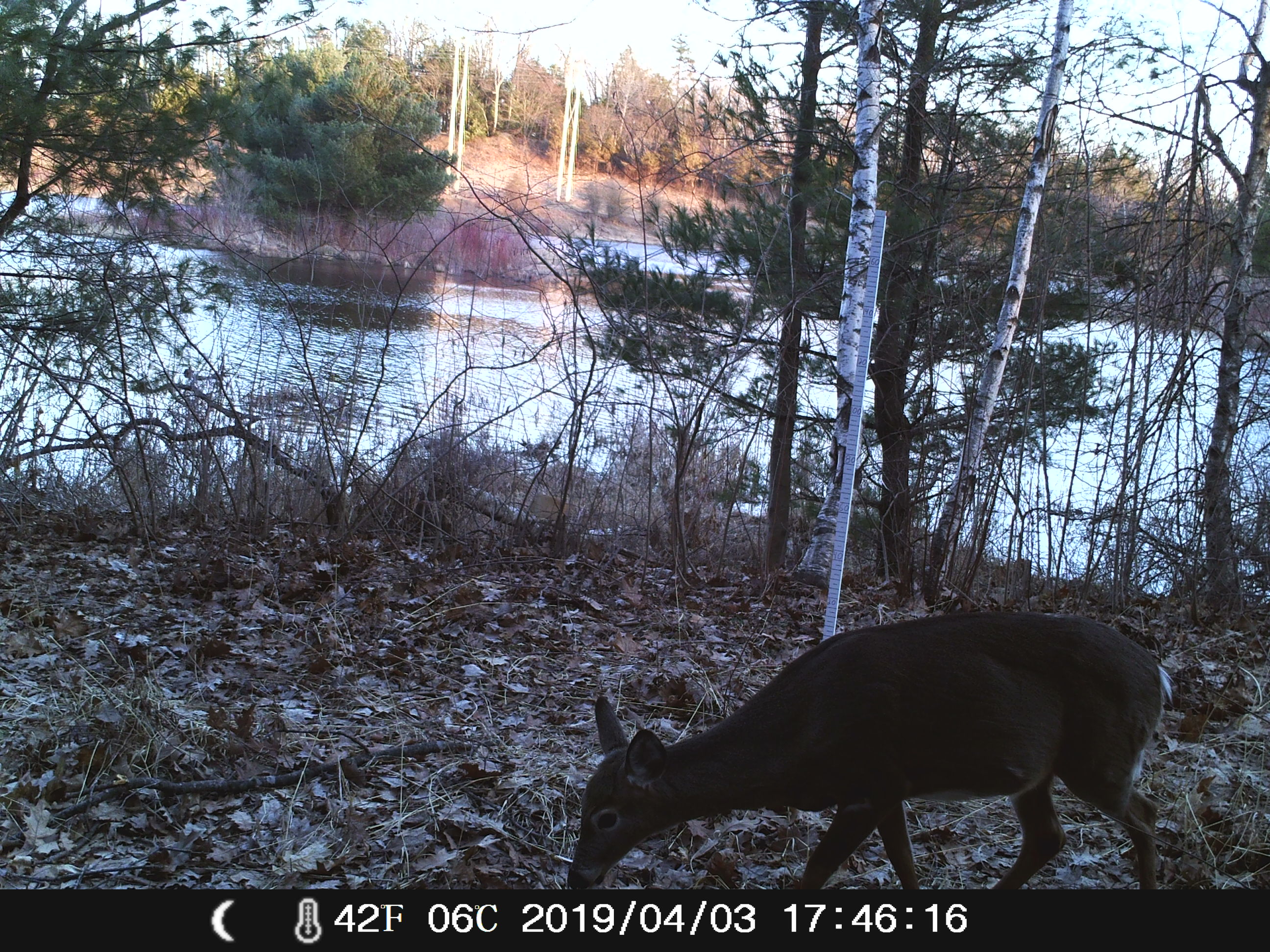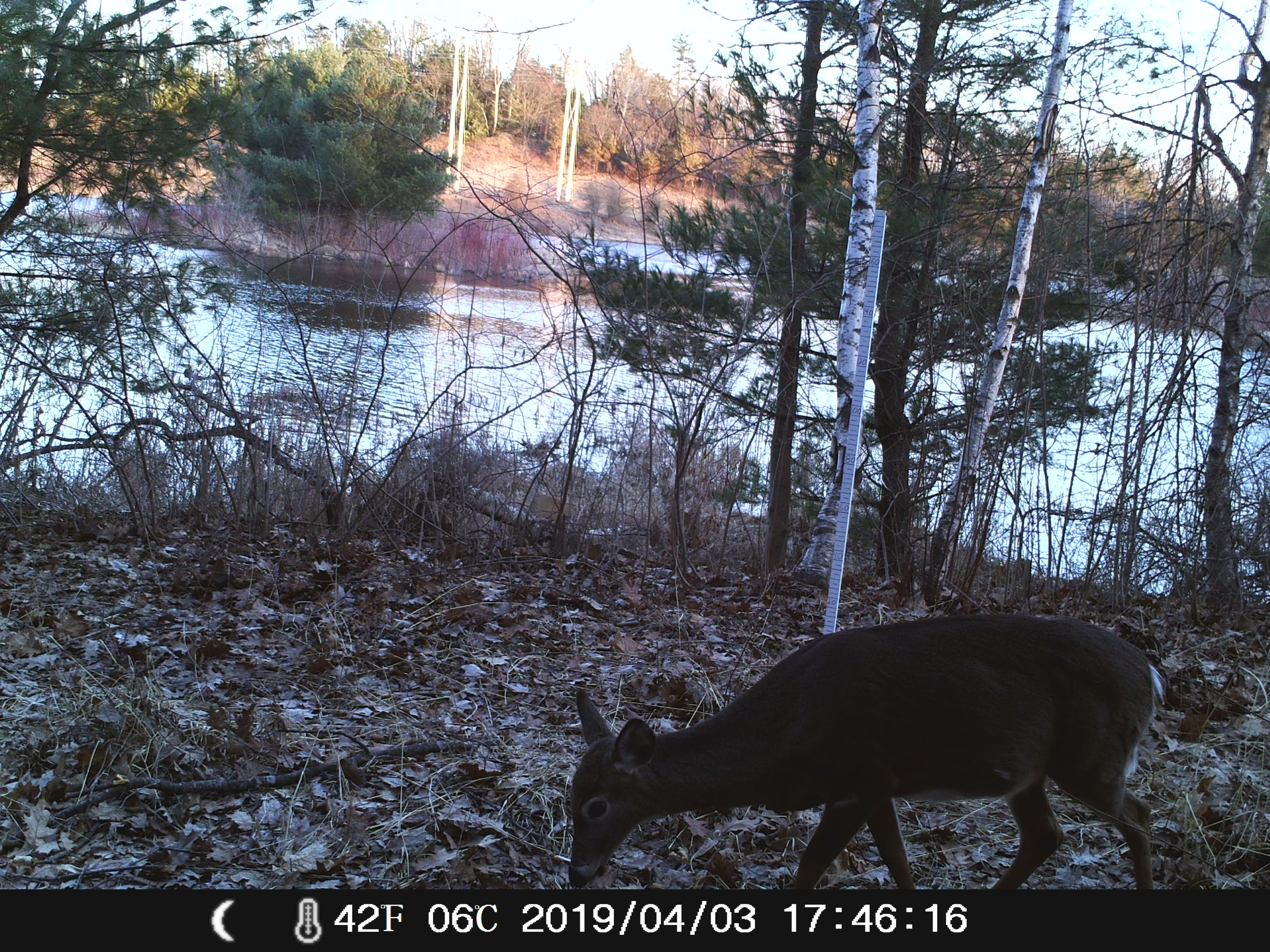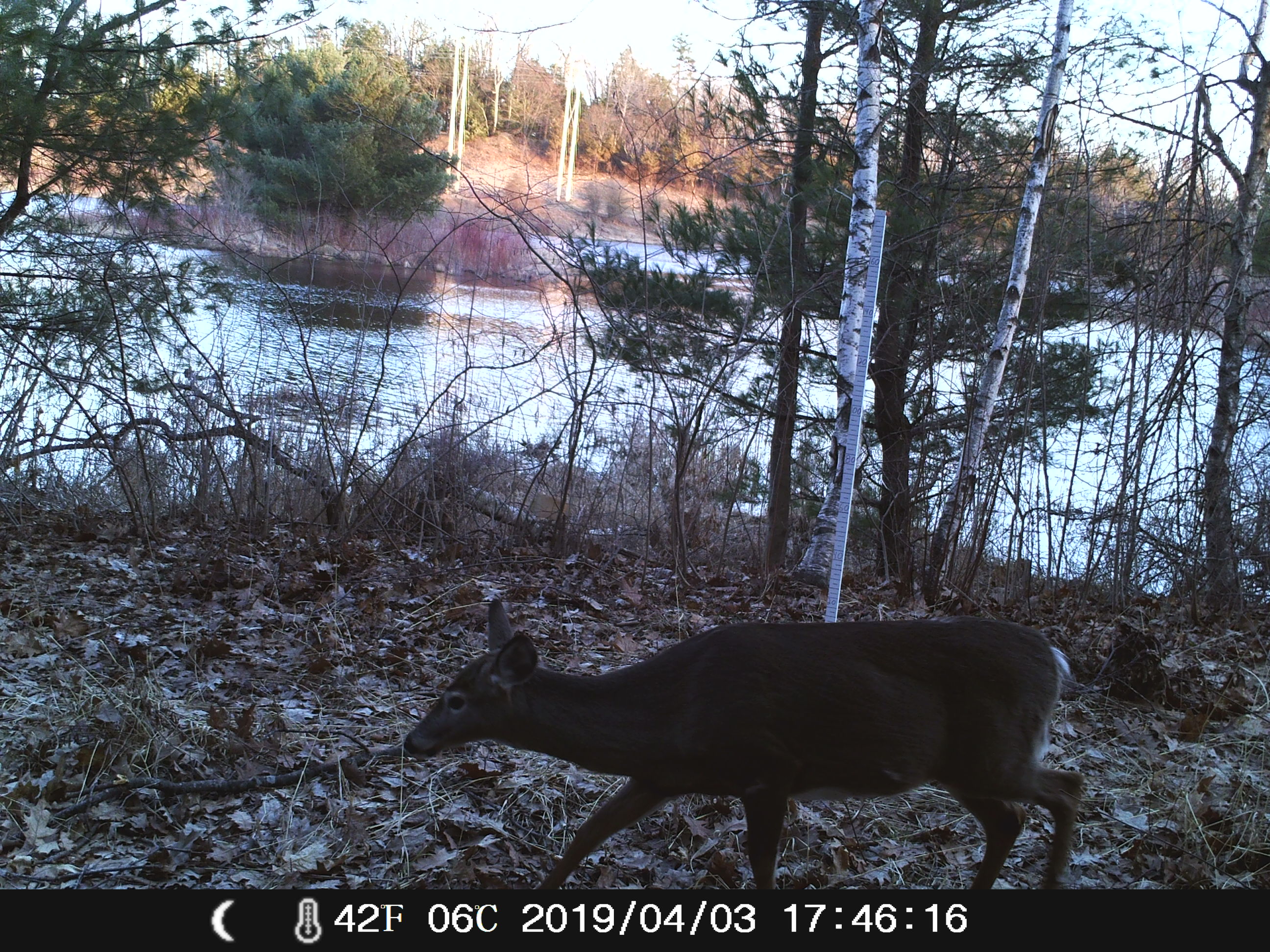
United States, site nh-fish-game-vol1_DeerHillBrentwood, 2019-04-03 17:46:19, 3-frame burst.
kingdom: Animalia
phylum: Chordata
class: Mammalia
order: Artiodactyla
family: Cervidae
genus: Odocoileus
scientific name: Odocoileus virginianus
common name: white-tailed deer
White-tailed deer (Odocoileus virginianus).